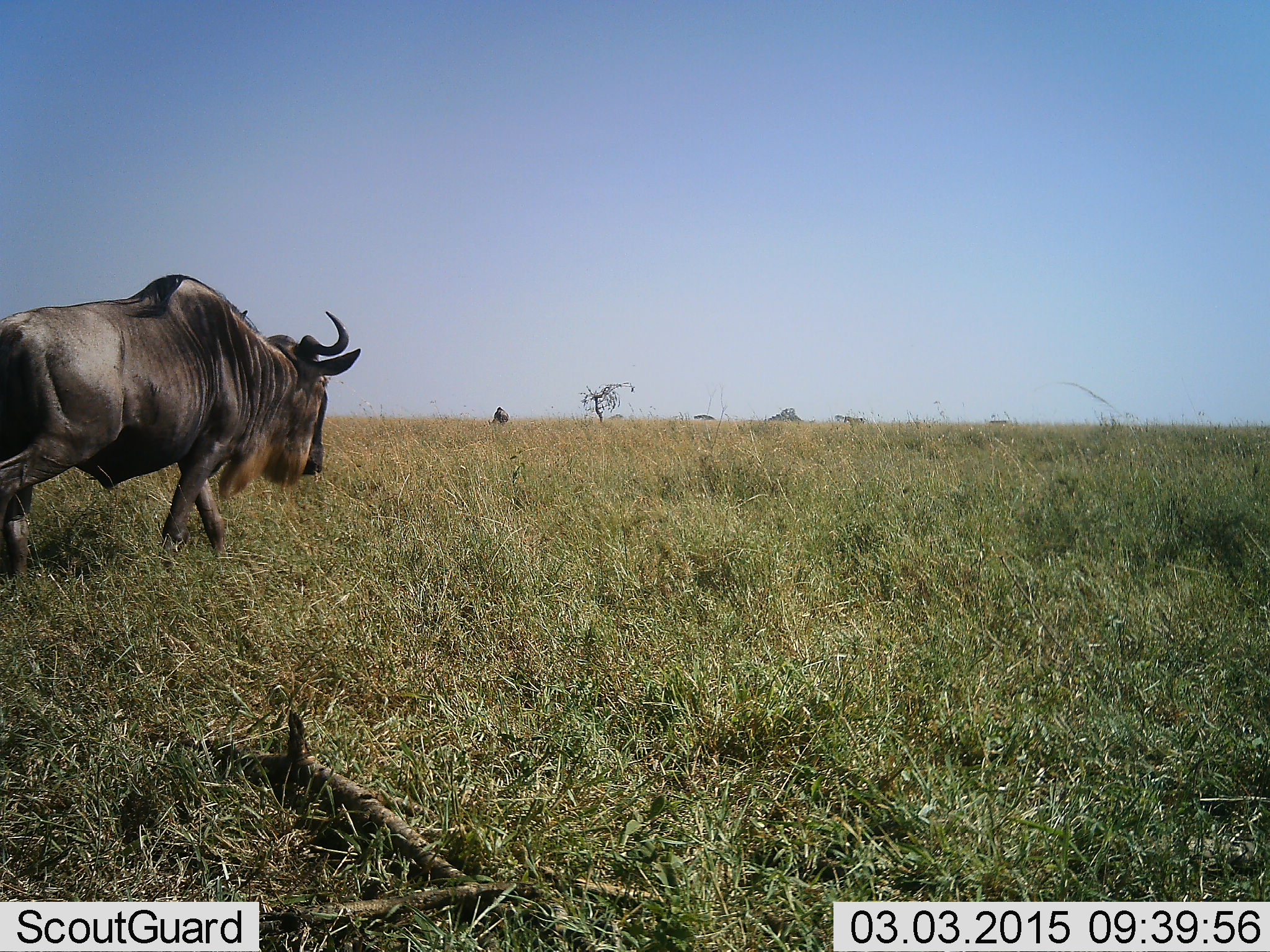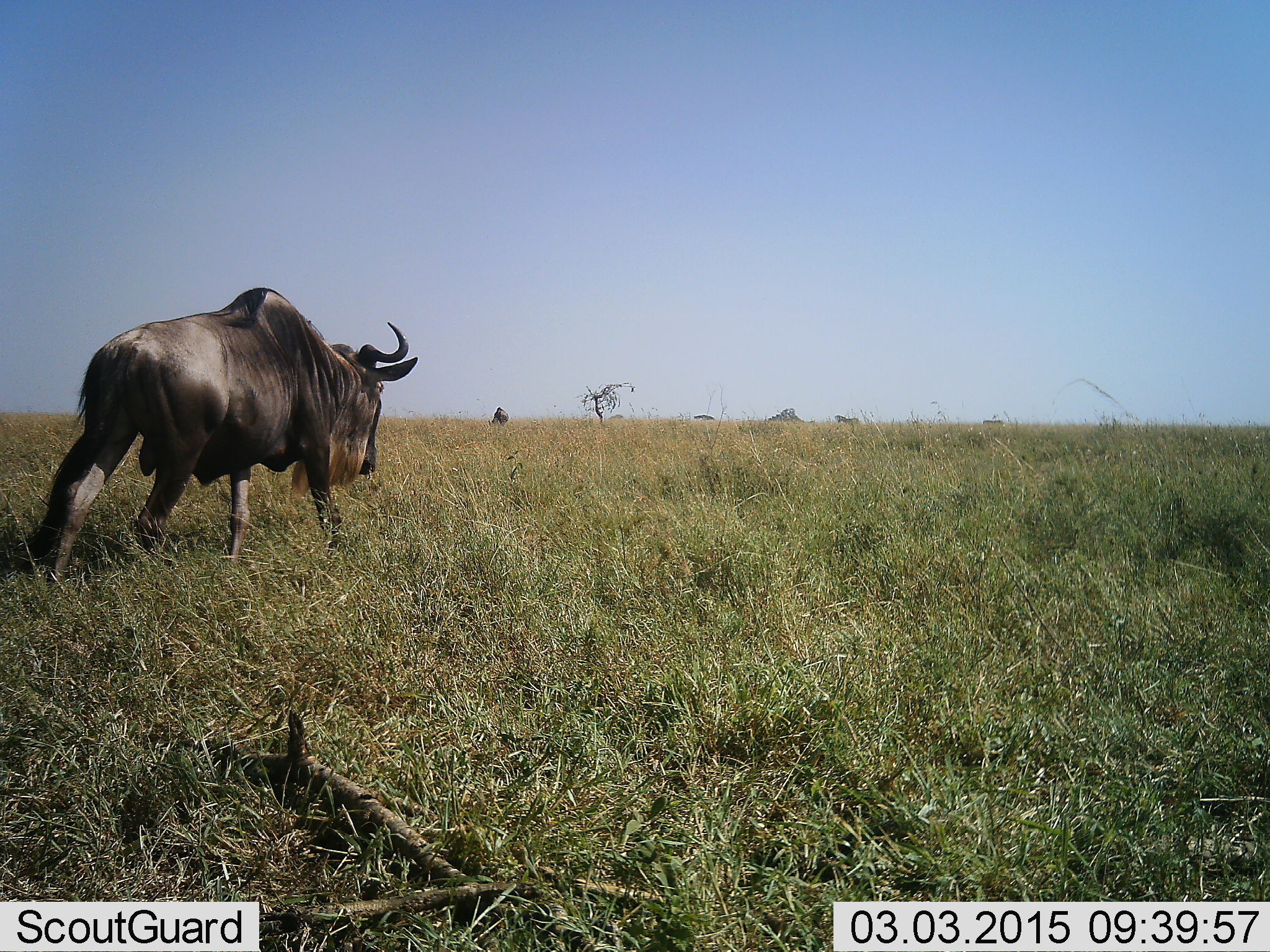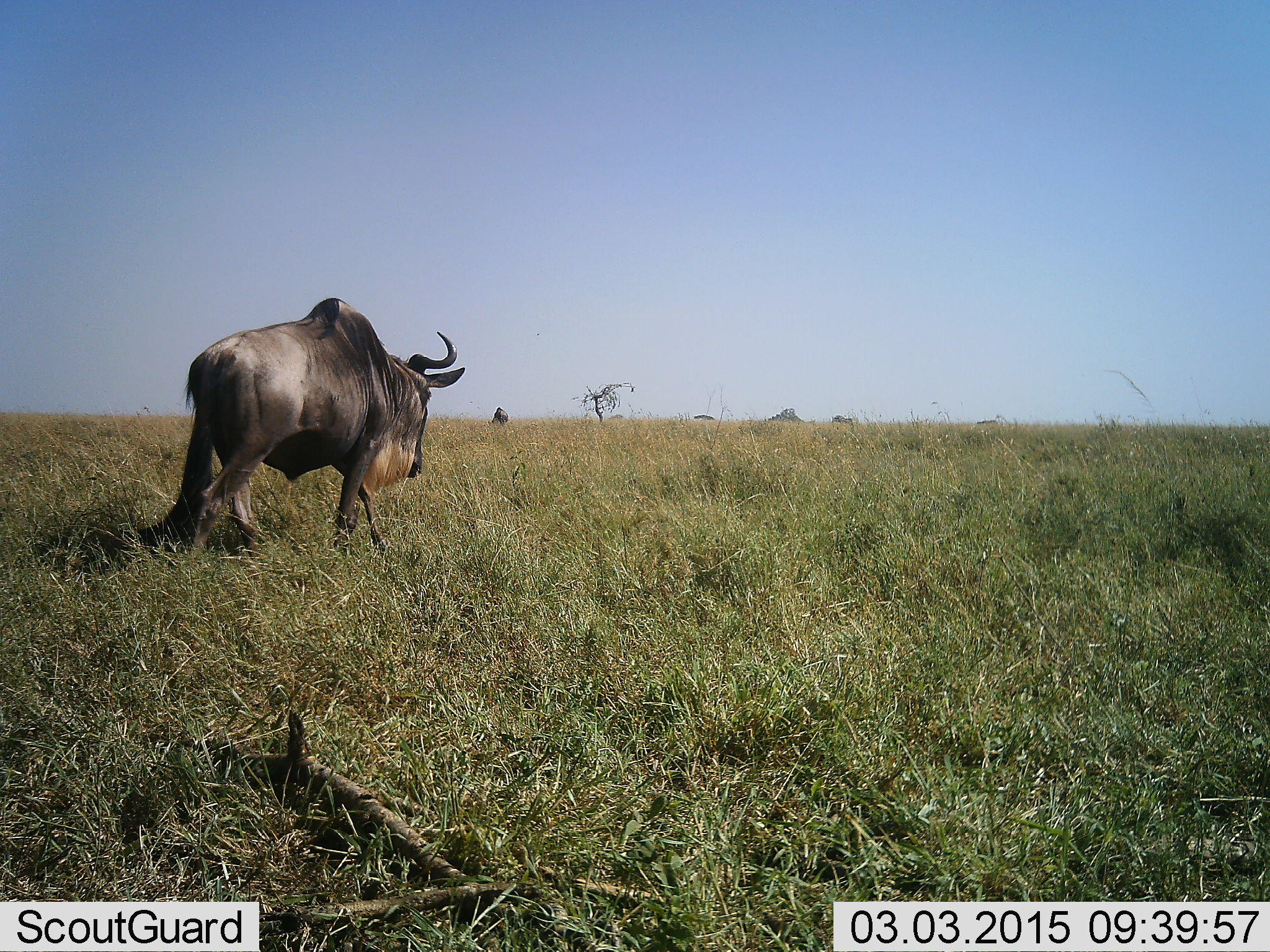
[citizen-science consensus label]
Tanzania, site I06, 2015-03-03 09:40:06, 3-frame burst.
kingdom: Animalia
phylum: Chordata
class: Mammalia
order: Artiodactyla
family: Bovidae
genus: Connochaetes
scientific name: Connochaetes taurinus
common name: blue wildebeest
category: wildebeest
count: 1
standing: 0%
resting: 0%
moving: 100%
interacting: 0%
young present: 0%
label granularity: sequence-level